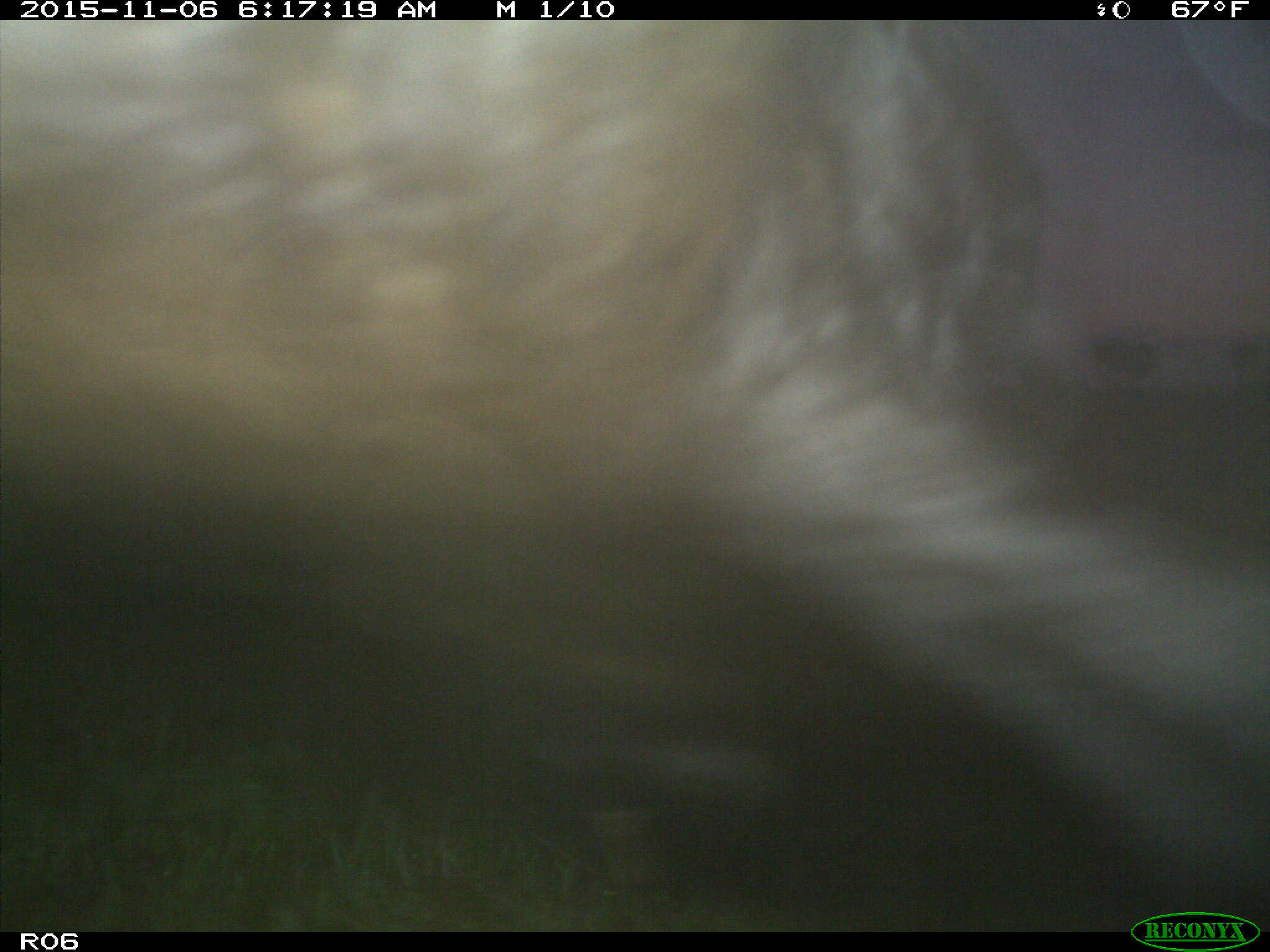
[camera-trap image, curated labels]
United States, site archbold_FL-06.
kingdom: Animalia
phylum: Chordata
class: Mammalia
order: Artiodactyla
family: Bovidae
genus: Bos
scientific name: Bos taurus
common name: domestic cow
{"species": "Bos taurus (domestic cow)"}